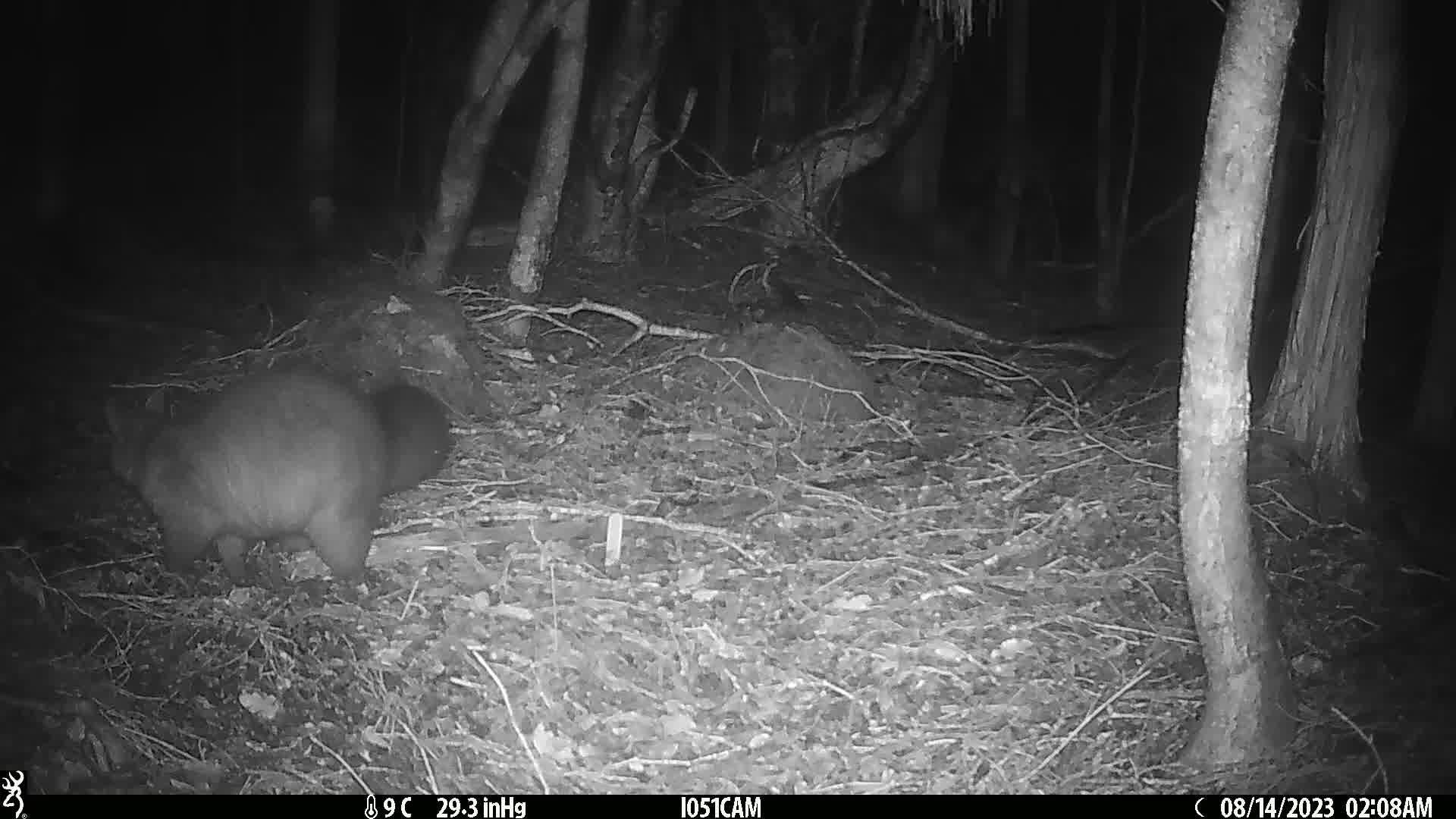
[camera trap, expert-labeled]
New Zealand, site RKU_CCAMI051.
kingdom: Animalia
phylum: Chordata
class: Mammalia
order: Diprotodontia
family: Phalangeridae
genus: Trichosurus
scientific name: Trichosurus vulpecula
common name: common brushtail possum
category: possum